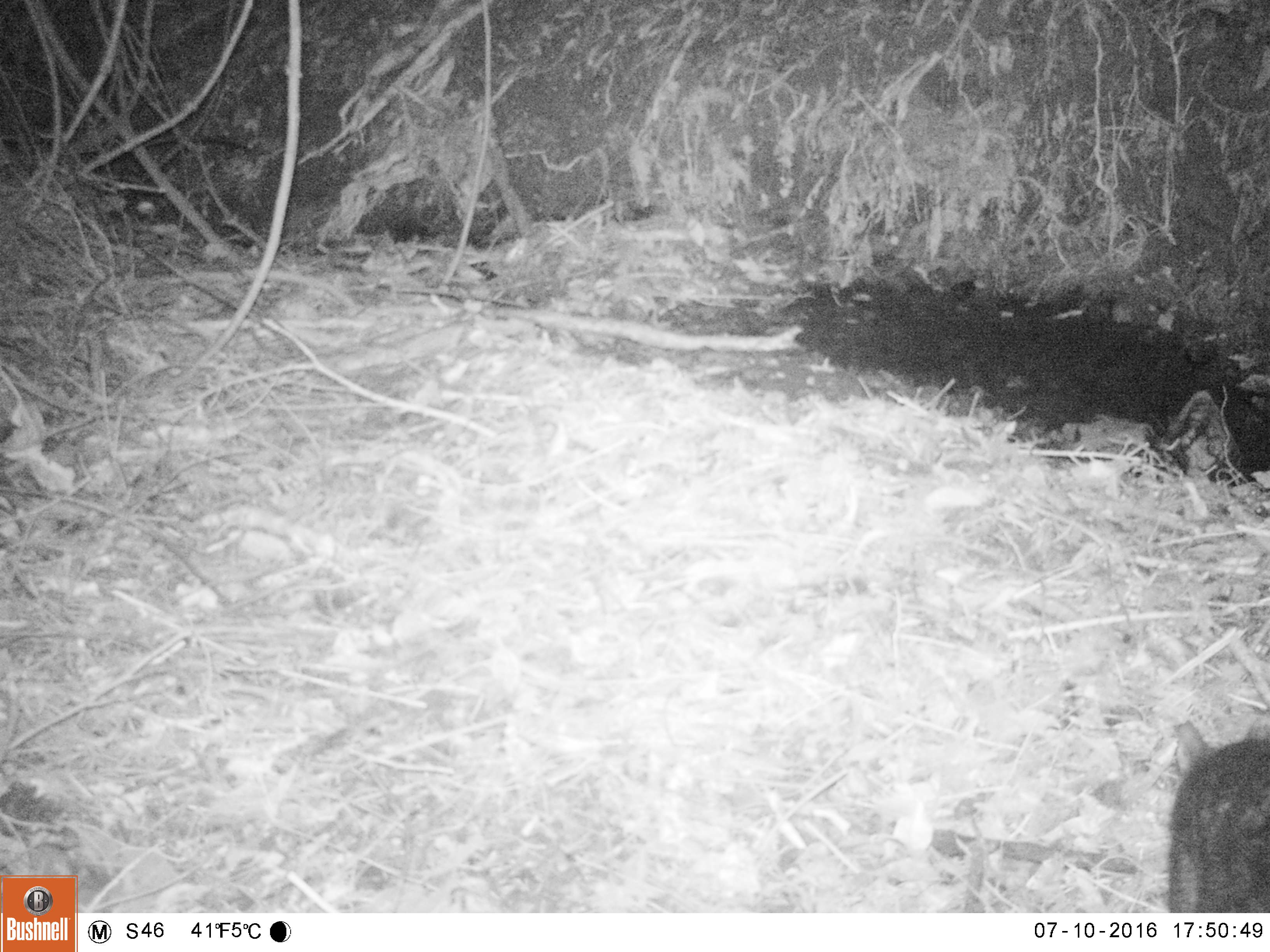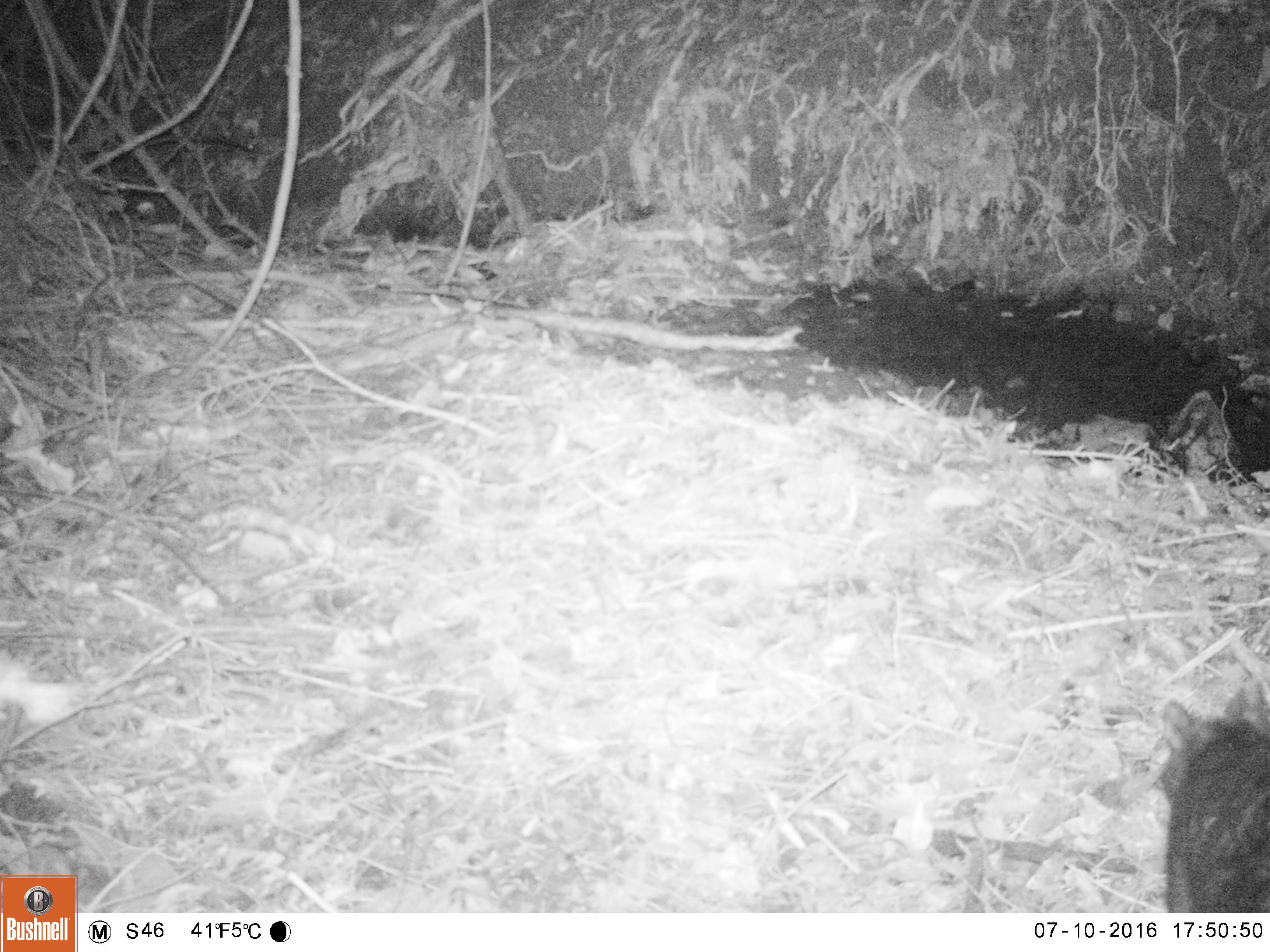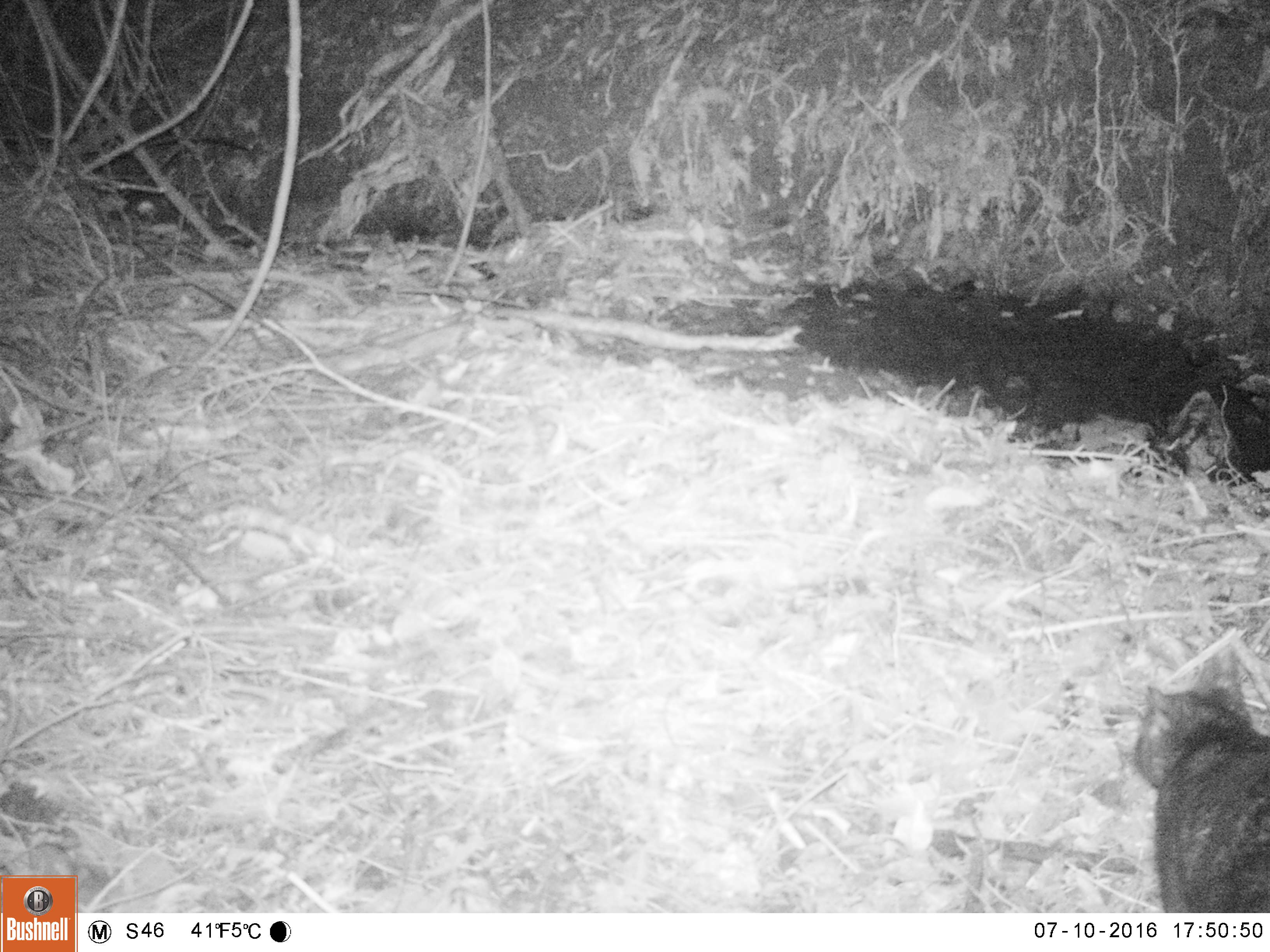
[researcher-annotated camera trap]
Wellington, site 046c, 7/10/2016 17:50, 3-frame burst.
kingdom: Animalia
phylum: Chordata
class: Mammalia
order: Carnivora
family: Felidae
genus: Felis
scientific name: Felis catus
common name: cat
Cat (Felis catus).